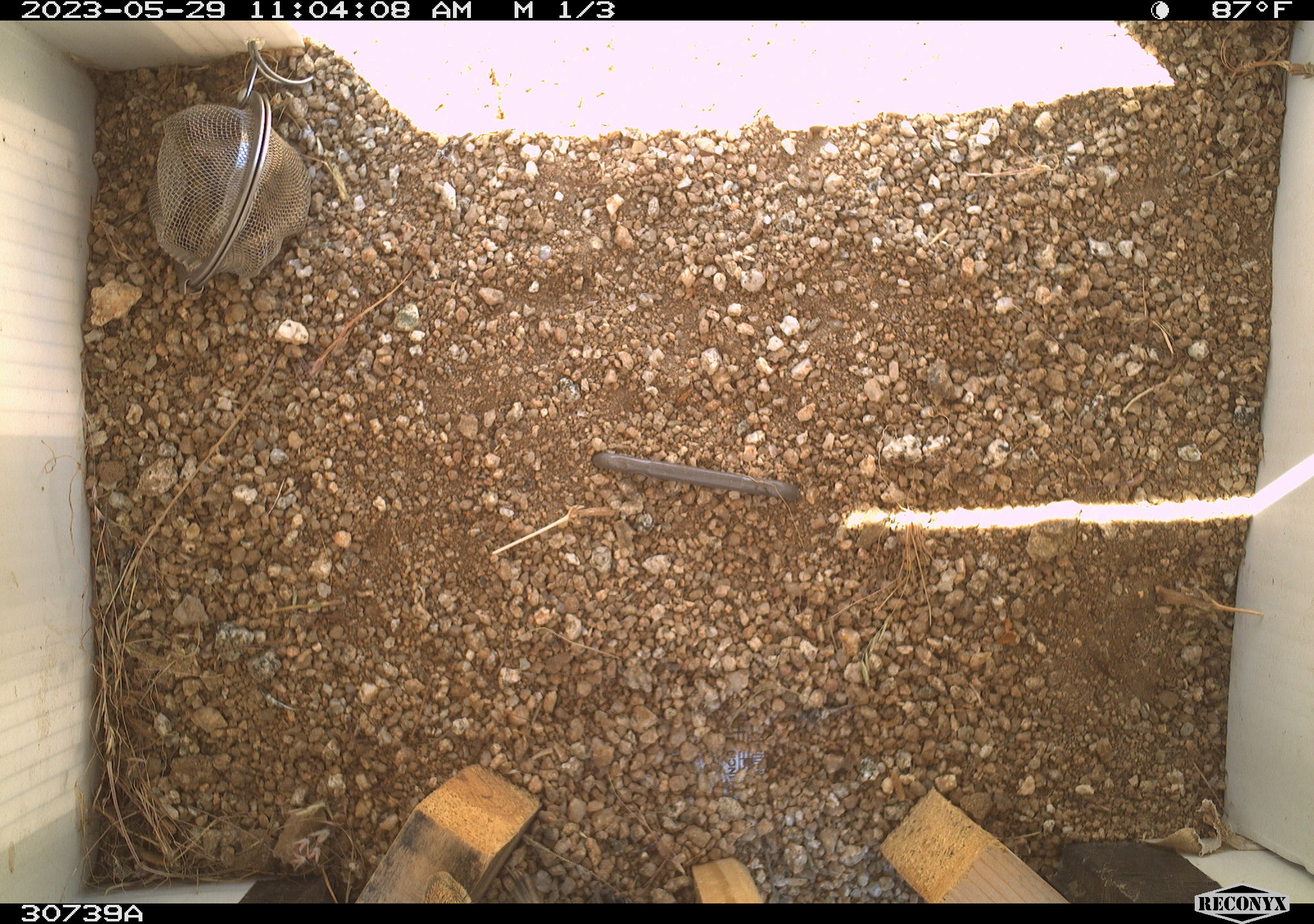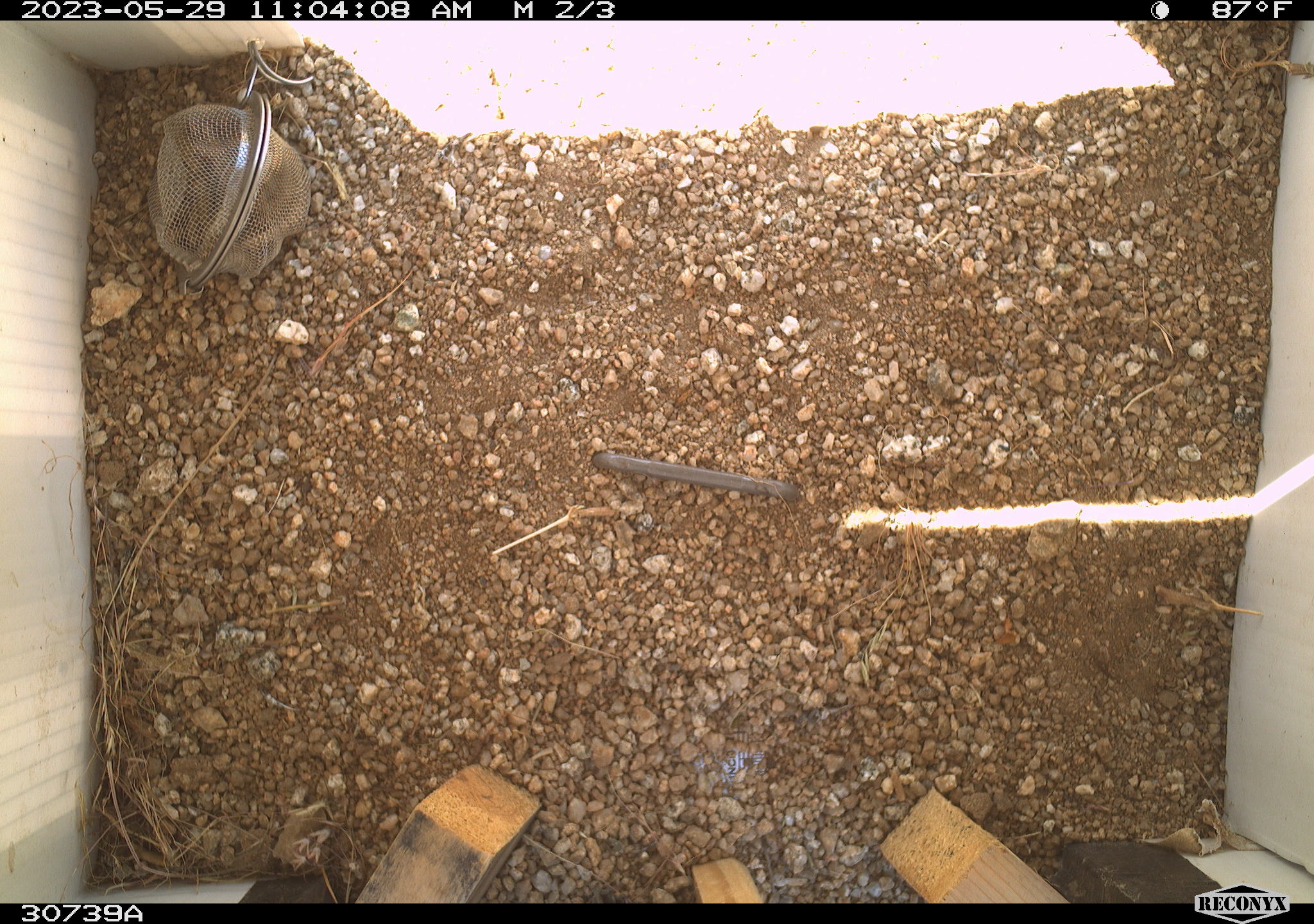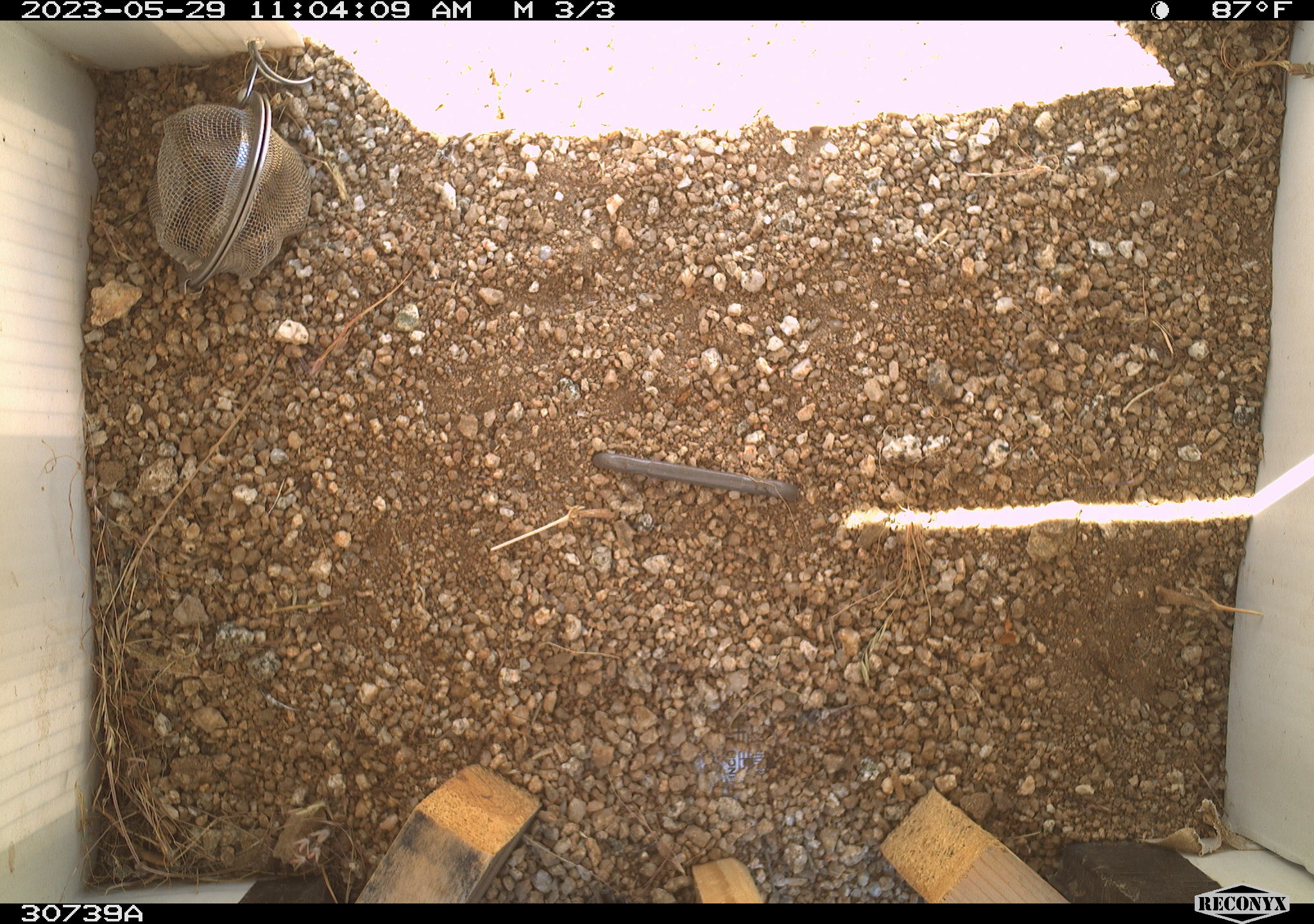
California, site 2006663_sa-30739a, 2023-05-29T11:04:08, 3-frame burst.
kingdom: Animalia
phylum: Chordata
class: Mammalia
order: Rodentia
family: Sciuridae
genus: Ammospermophilus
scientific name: Ammospermophilus leucurus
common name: white-tailed antelope squirrel